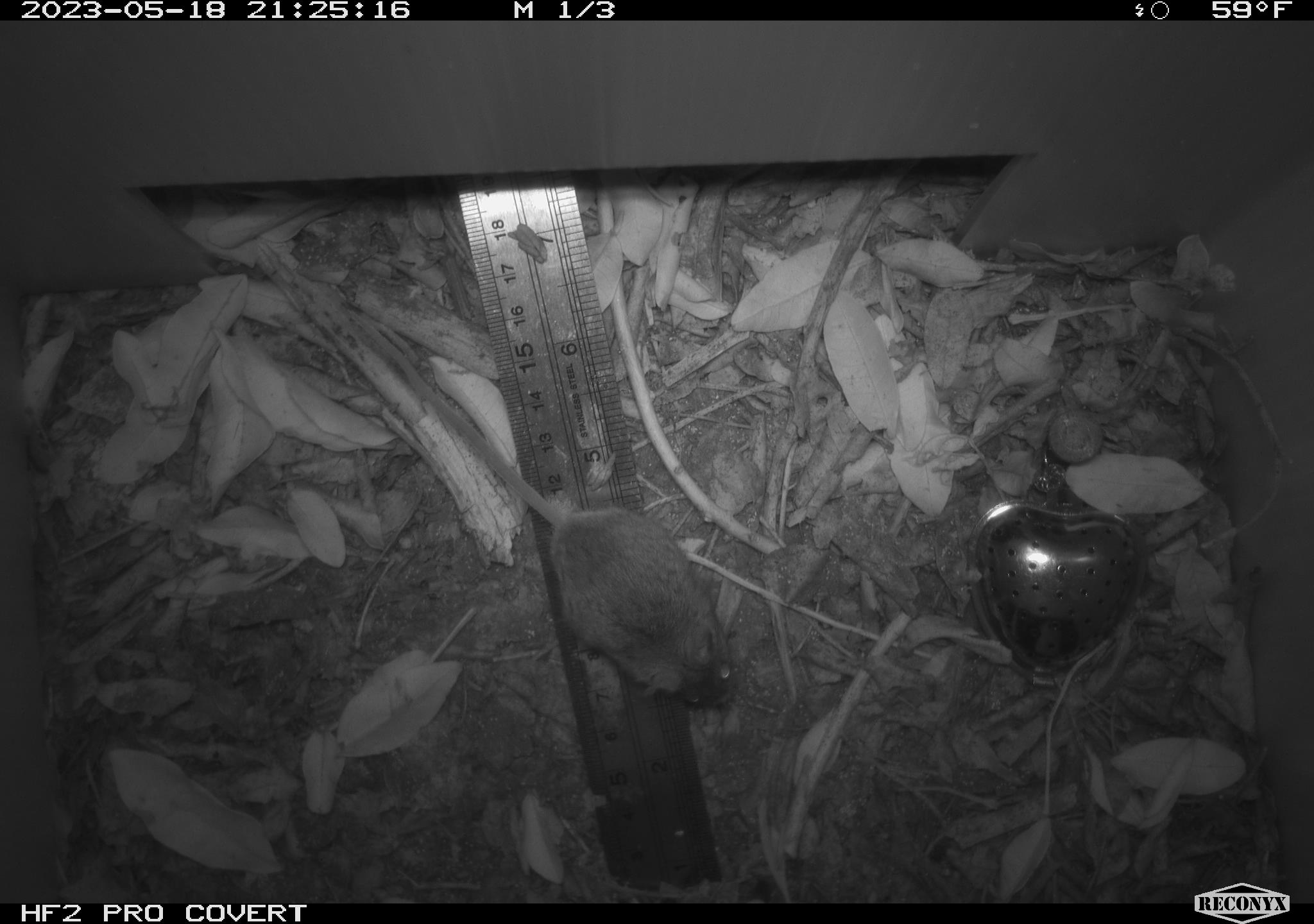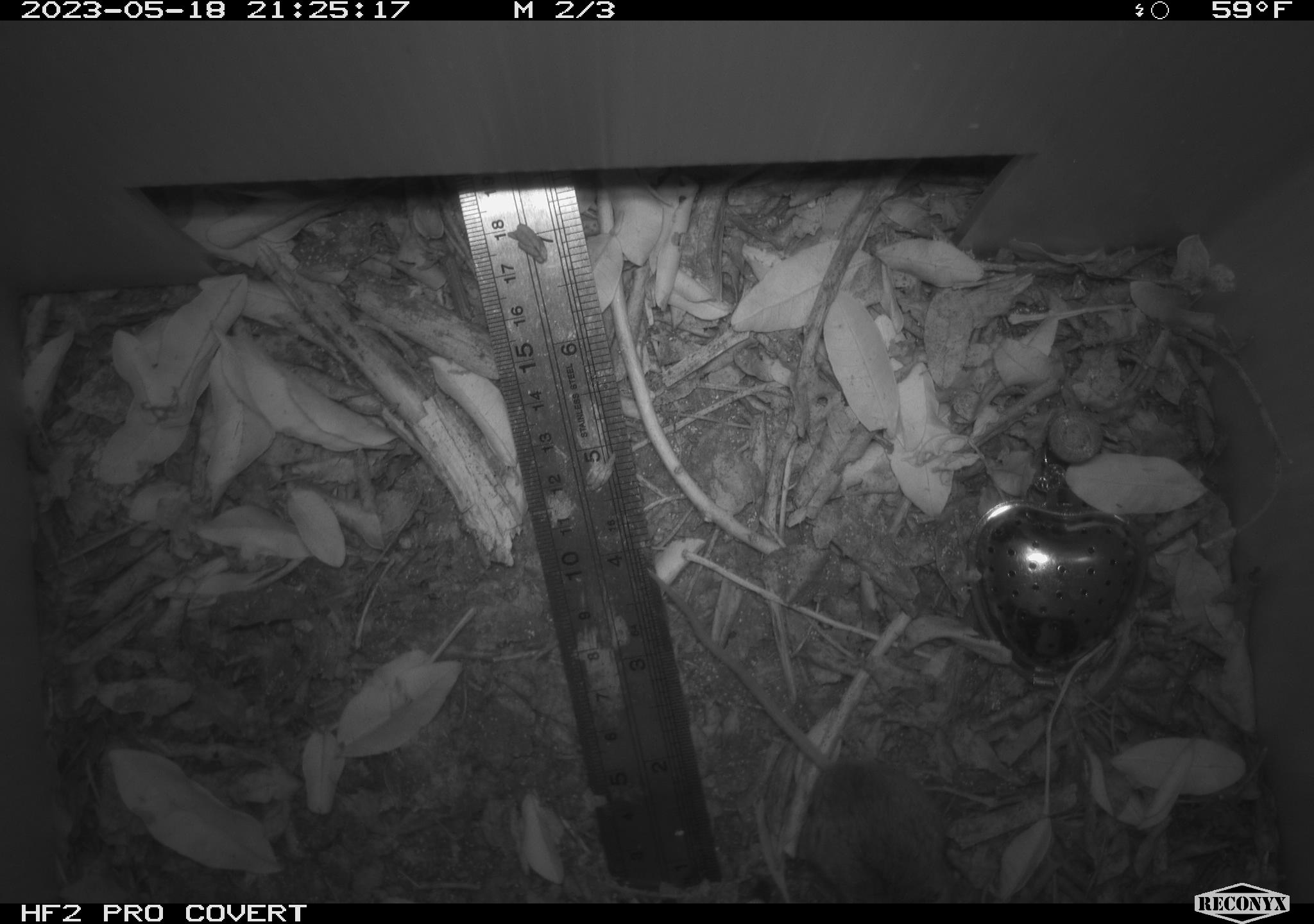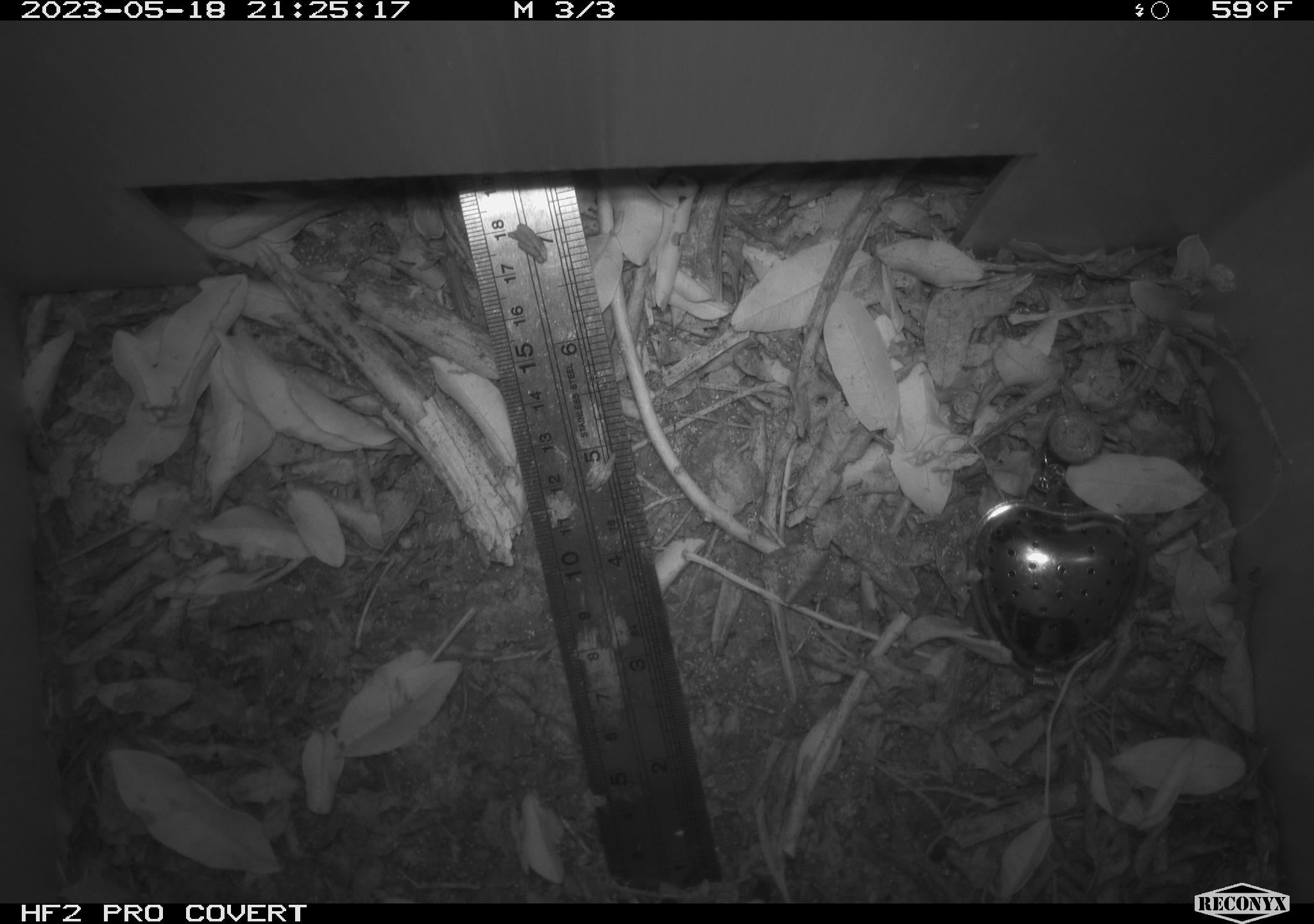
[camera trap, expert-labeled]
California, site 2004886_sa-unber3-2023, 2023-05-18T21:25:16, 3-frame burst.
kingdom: Animalia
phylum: Chordata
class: Mammalia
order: Rodentia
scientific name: Rodentia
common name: mouse species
Mouse species (Rodentia).